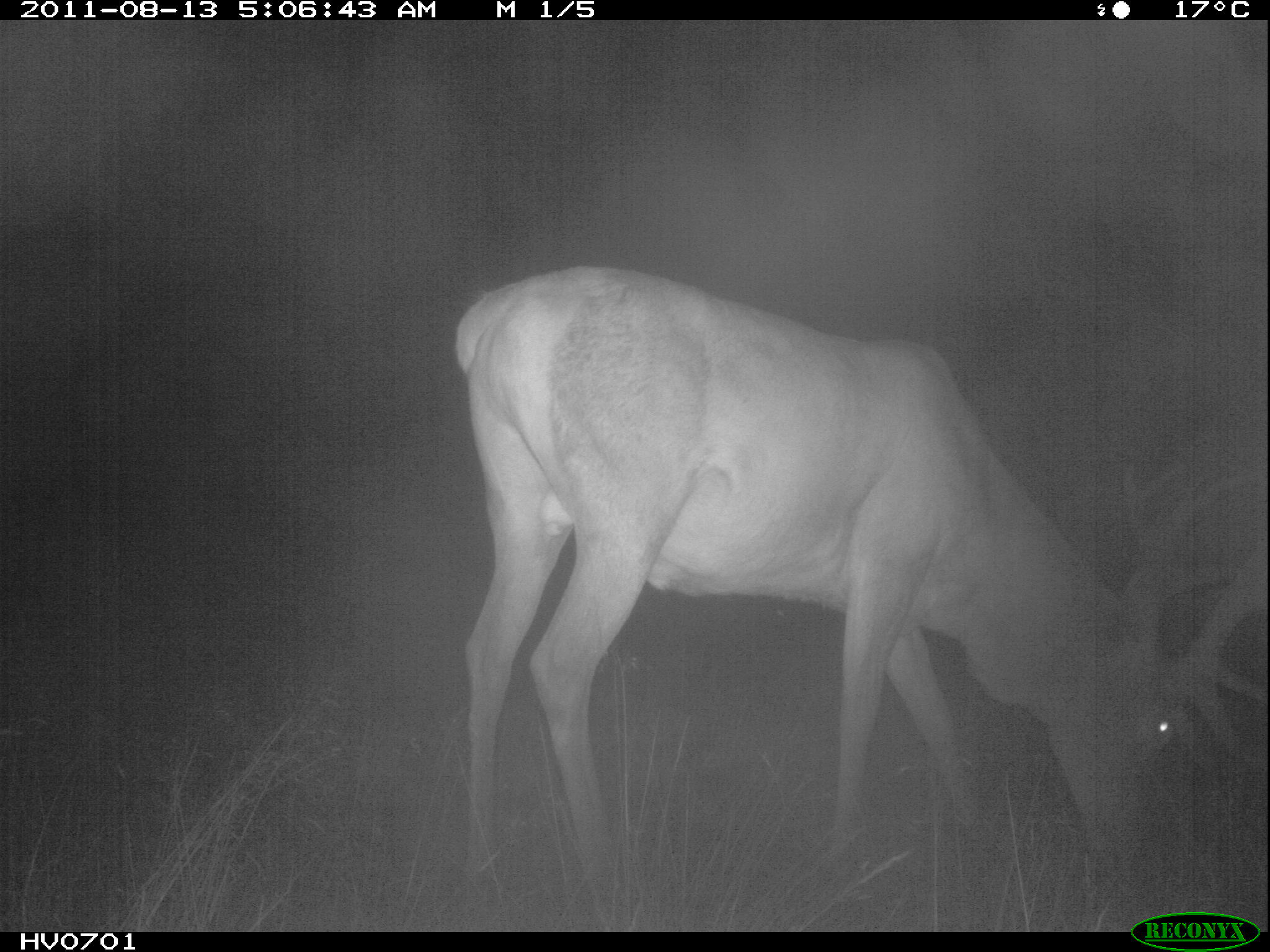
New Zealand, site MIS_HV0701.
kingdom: Animalia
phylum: Chordata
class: Mammalia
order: Artiodactyla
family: Cervidae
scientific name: Cervidae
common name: deer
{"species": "deer (Cervidae)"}